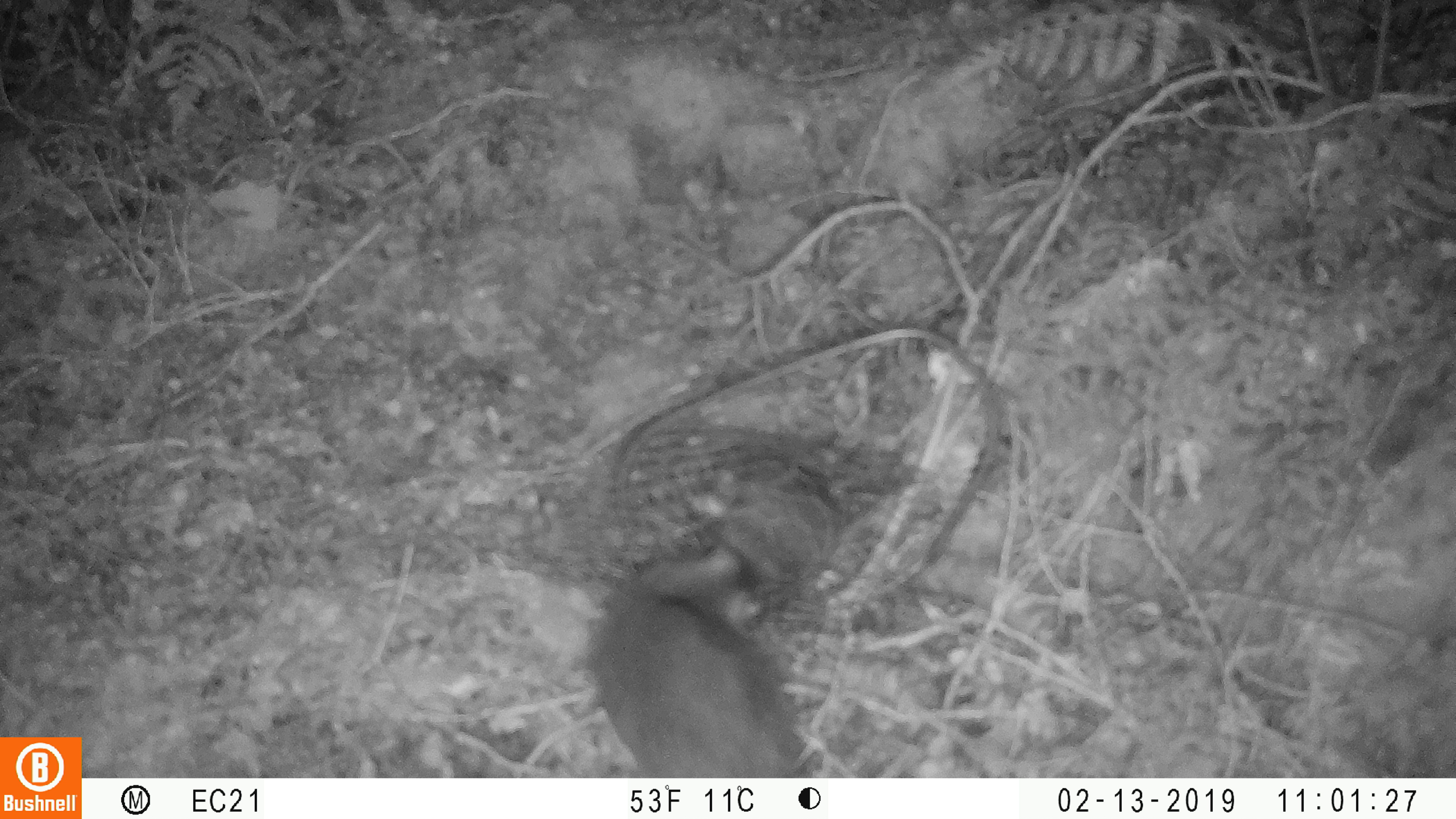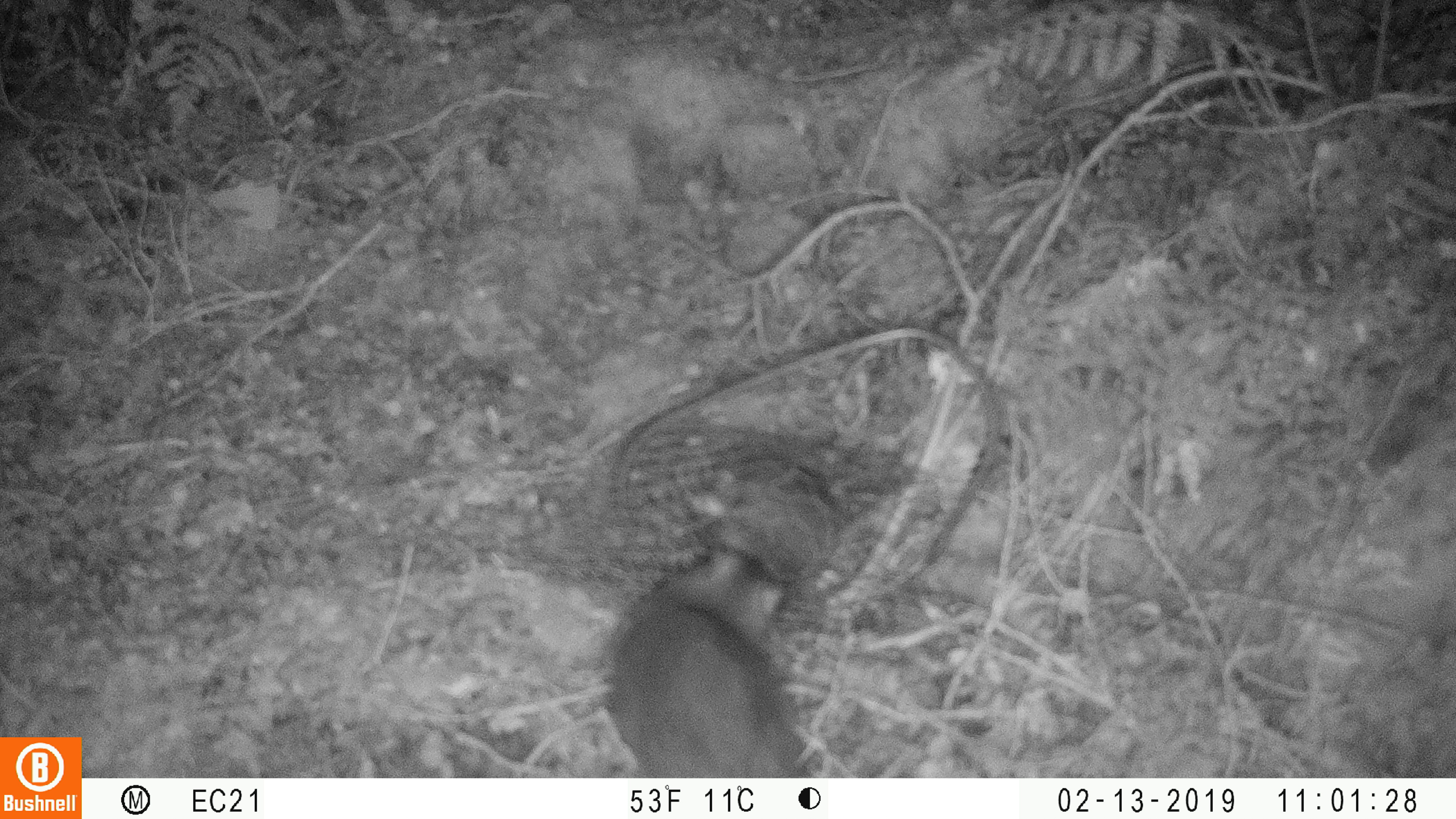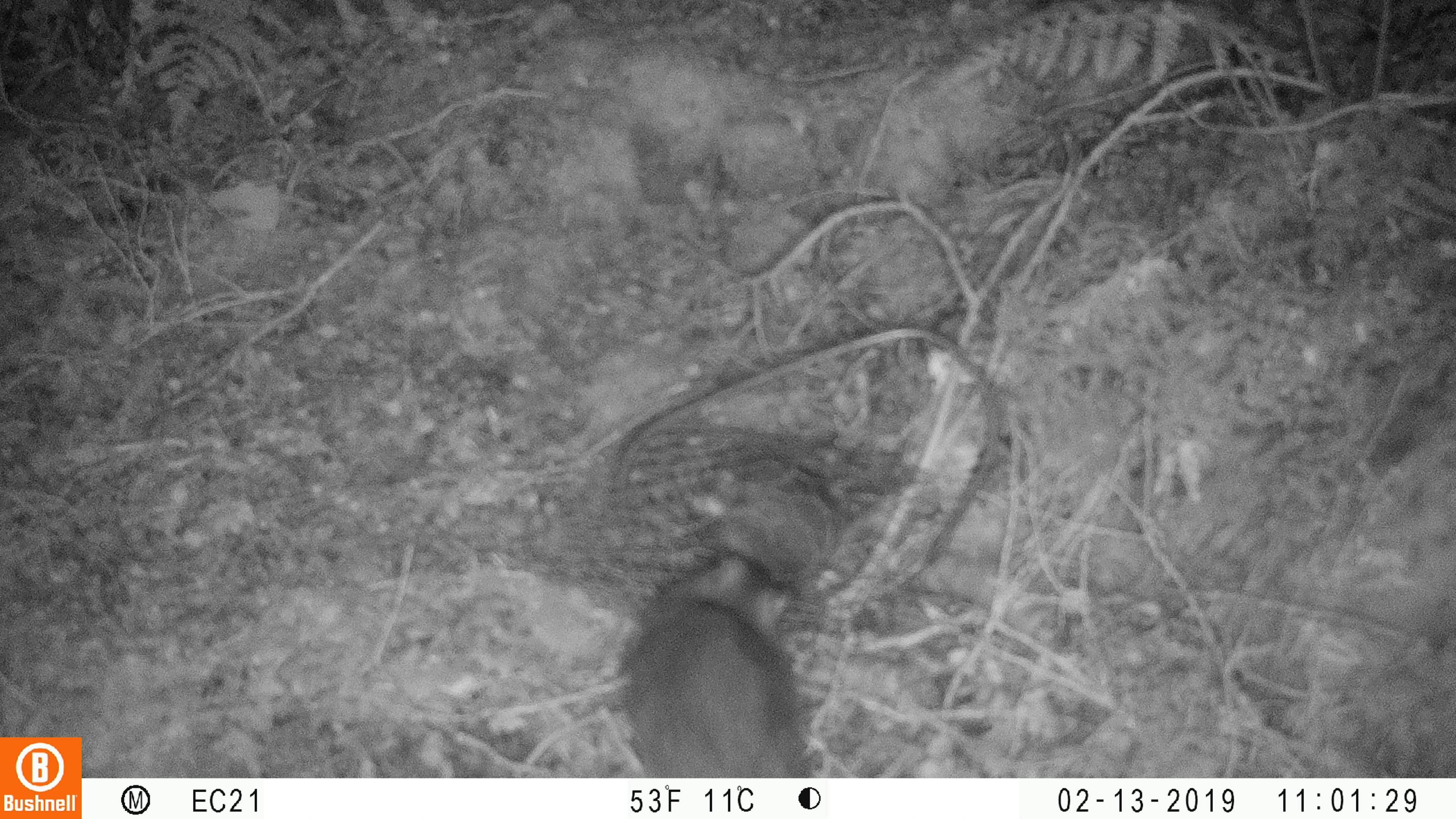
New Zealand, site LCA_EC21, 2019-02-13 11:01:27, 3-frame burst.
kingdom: Animalia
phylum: Chordata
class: Mammalia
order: Rodentia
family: Muridae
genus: Rattus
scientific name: Rattus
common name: rat